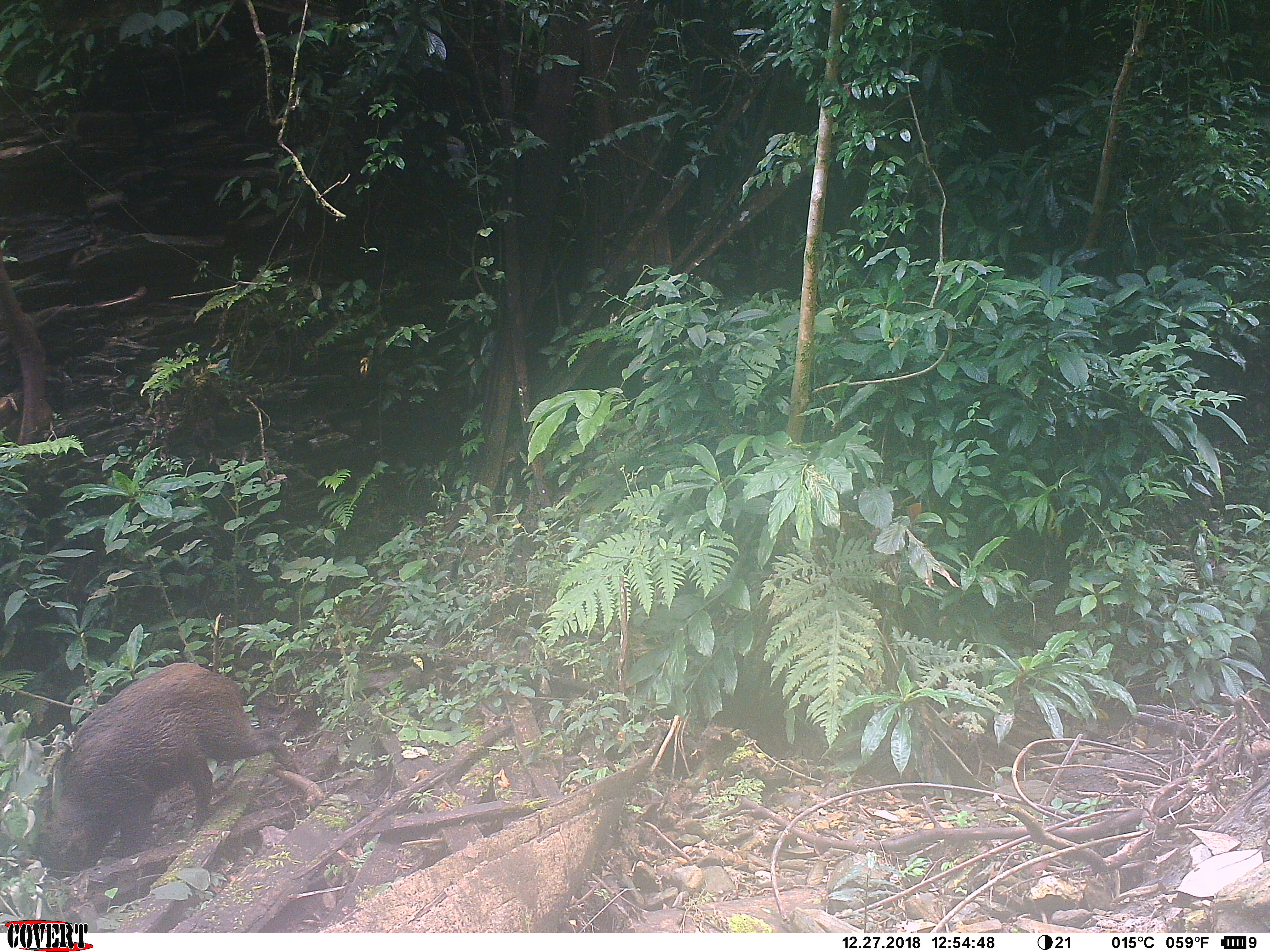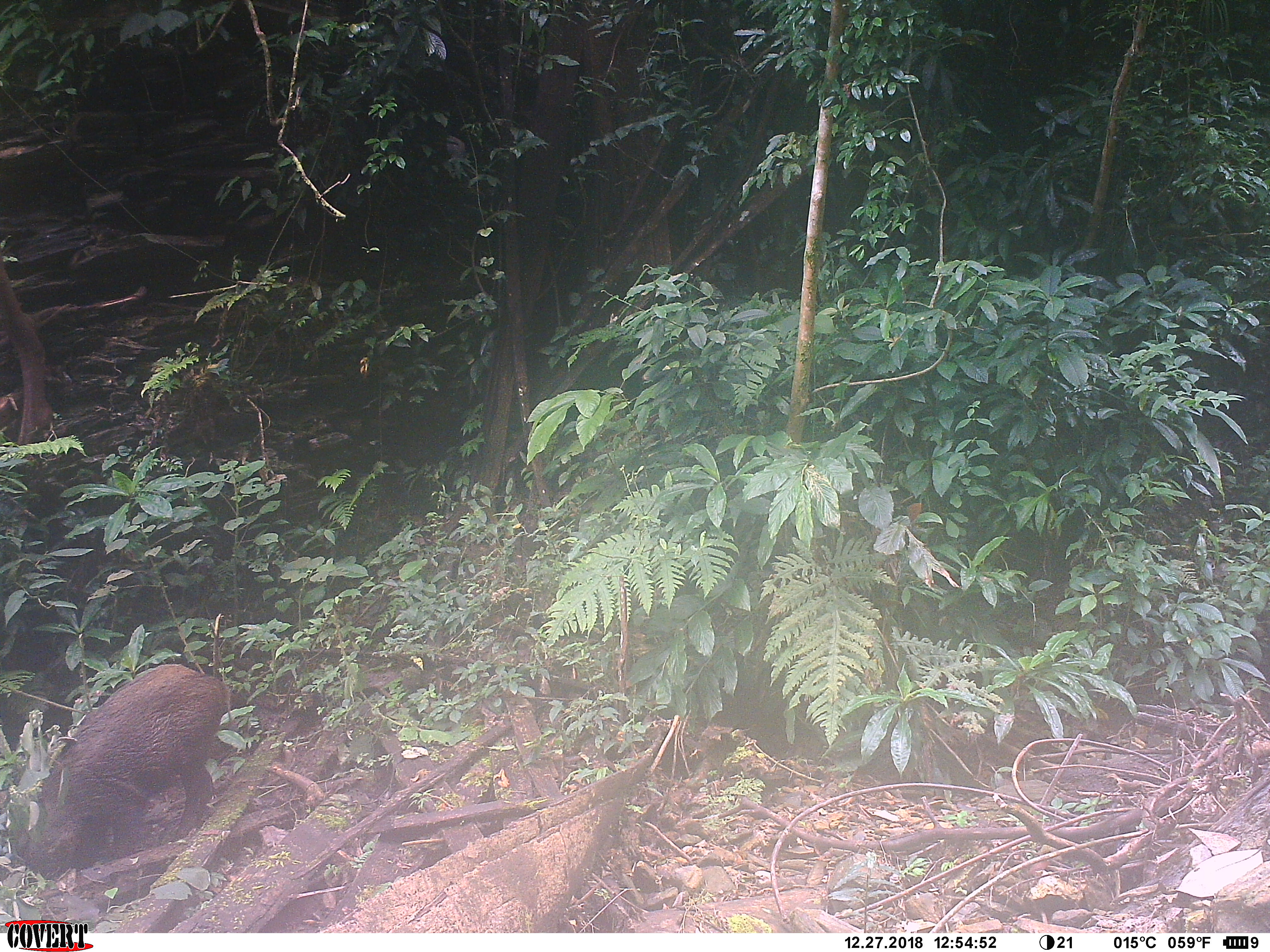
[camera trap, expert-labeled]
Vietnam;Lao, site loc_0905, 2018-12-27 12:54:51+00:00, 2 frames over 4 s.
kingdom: Animalia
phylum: Chordata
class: Mammalia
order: Artiodactyla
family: Suidae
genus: Sus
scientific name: Sus scrofa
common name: eurasian wild pig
Eurasian wild pig (Sus scrofa). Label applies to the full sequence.